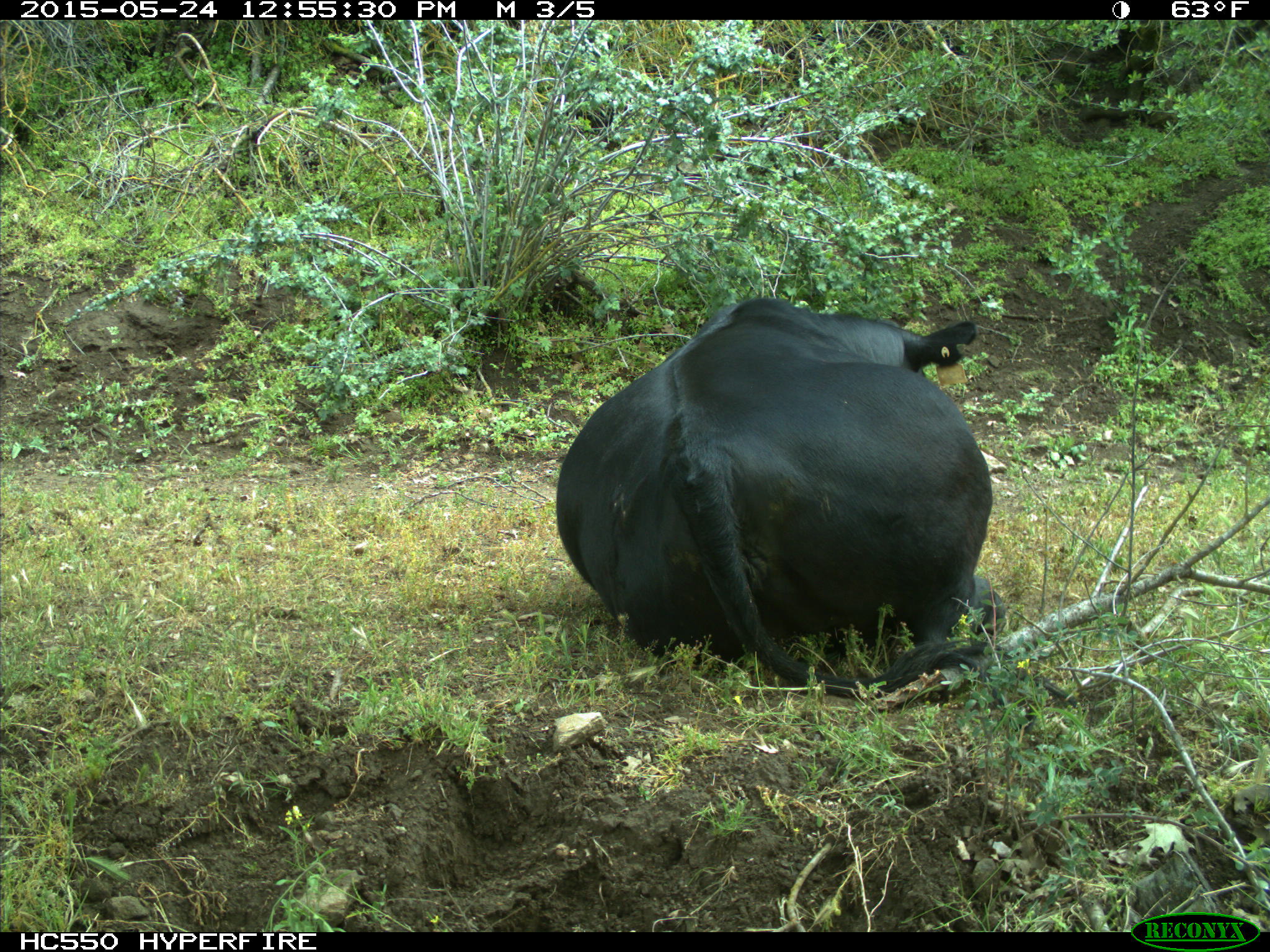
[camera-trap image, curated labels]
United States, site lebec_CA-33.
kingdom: Animalia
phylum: Chordata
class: Mammalia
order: Artiodactyla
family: Bovidae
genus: Bos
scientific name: Bos taurus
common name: domestic cow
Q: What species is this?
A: Bos taurus (domestic cow).